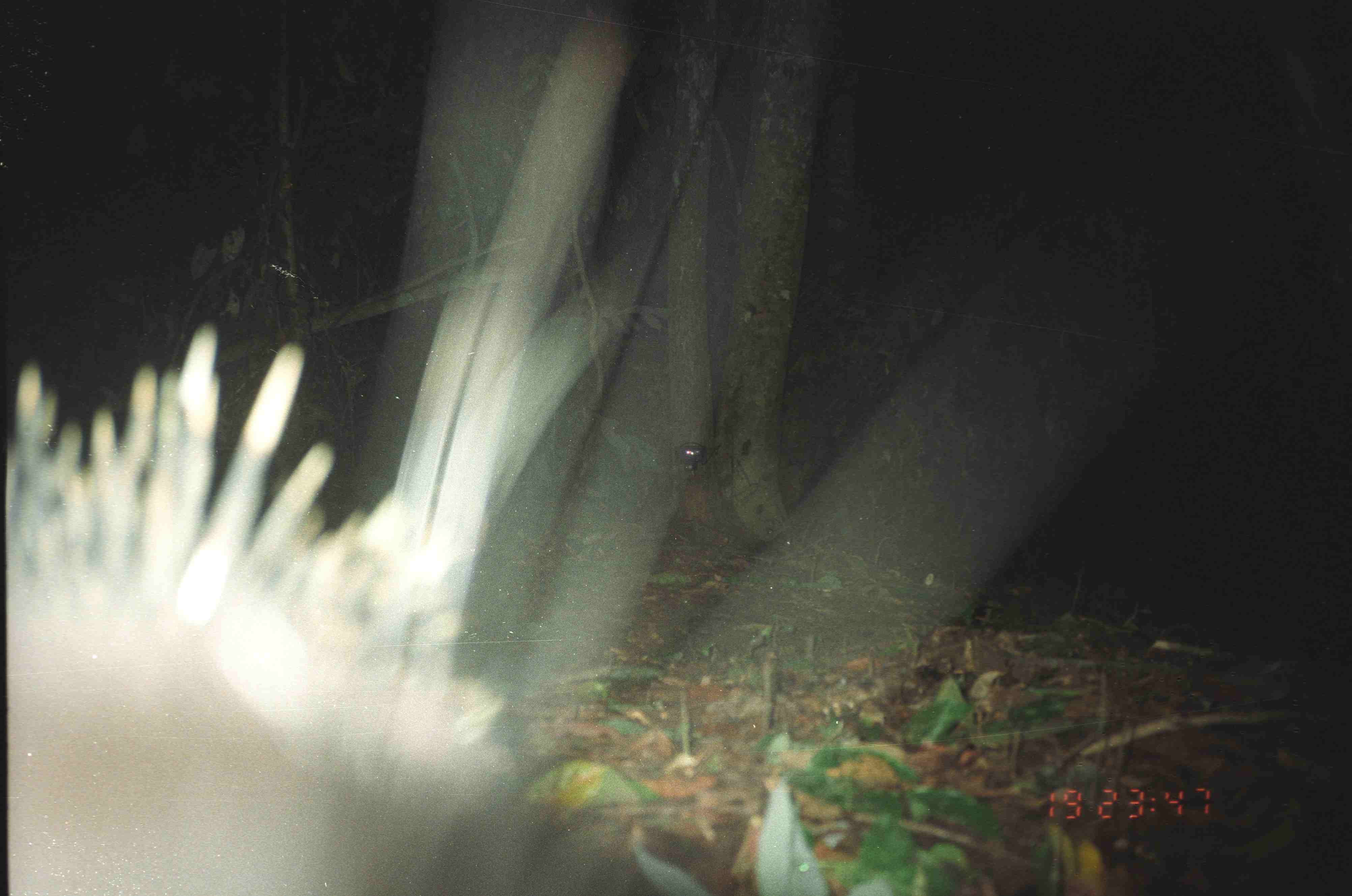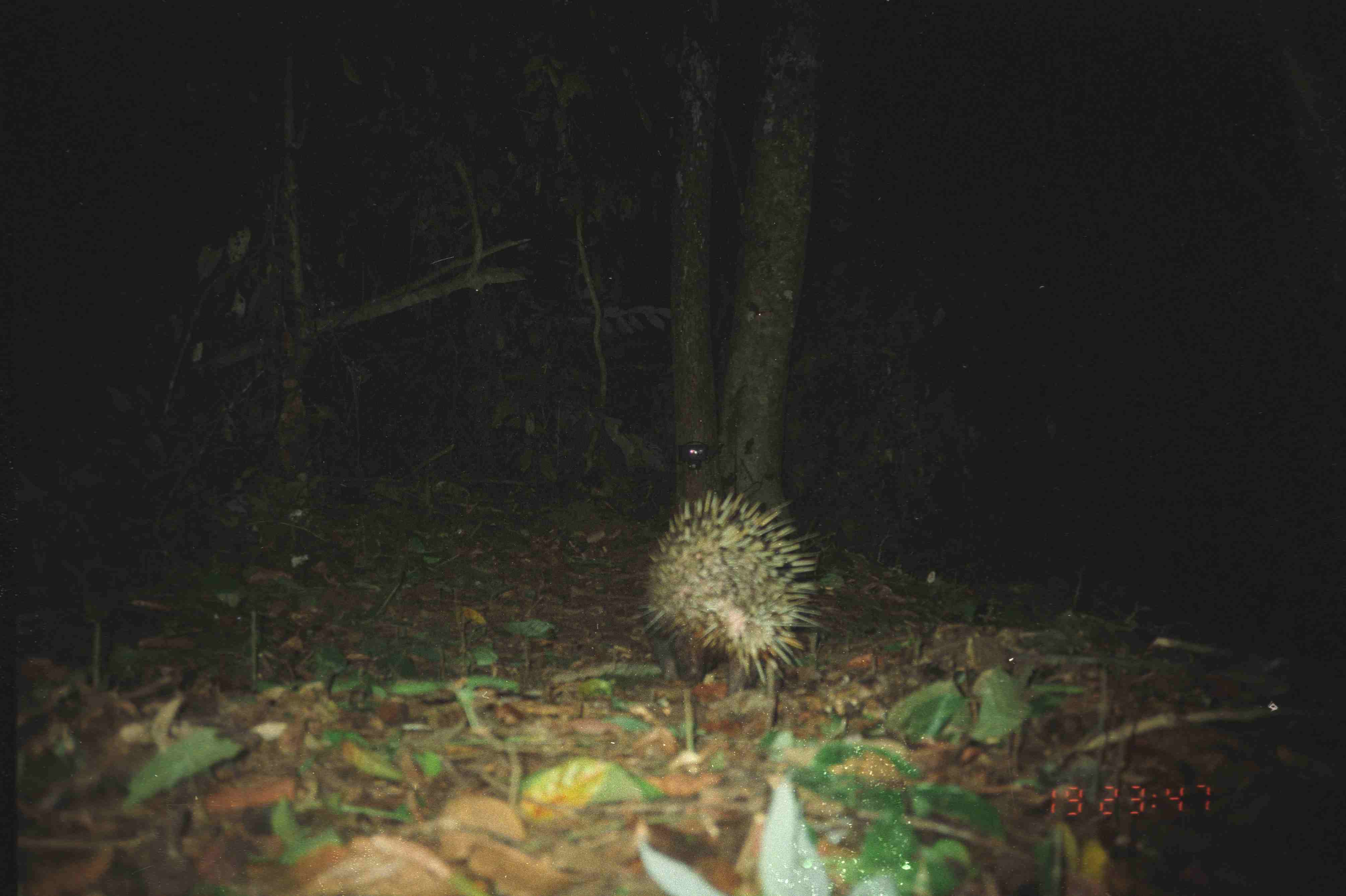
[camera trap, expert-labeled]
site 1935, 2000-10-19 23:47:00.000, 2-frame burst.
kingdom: Animalia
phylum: Chordata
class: Mammalia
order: Rodentia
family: Hystricidae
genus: Hystrix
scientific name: Hystrix brachyura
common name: east asian porcupine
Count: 1.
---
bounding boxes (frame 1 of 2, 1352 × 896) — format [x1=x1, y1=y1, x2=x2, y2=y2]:
hystrix brachyura: [x1=0, y1=1, x2=671, y2=894]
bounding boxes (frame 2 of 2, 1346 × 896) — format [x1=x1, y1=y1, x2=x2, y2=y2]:
hystrix brachyura: [x1=626, y1=485, x2=839, y2=756]